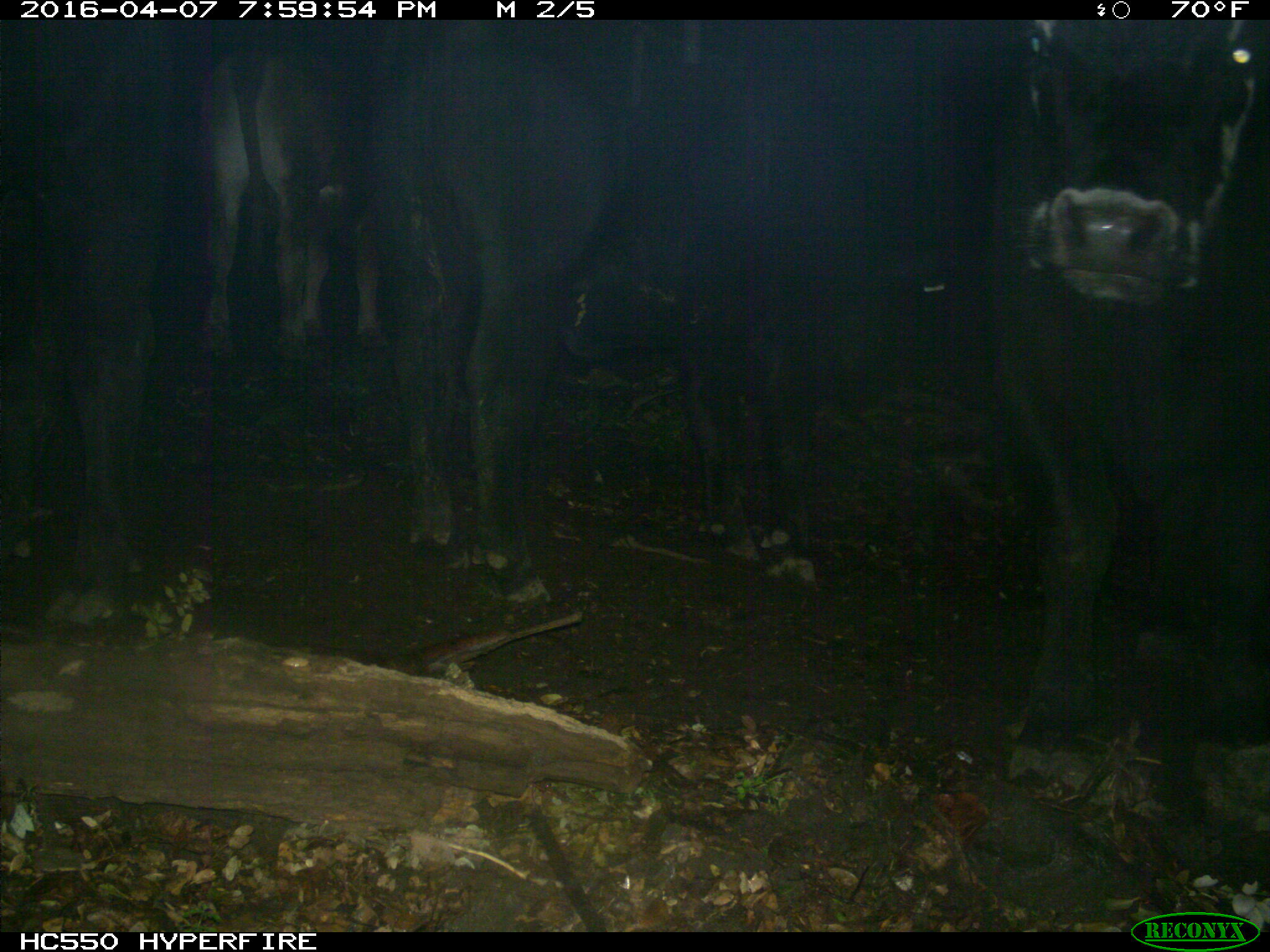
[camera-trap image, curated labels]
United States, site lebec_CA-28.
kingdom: Animalia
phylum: Chordata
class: Mammalia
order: Artiodactyla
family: Bovidae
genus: Bos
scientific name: Bos taurus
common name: domestic cow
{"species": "Bos taurus (domestic cow)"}